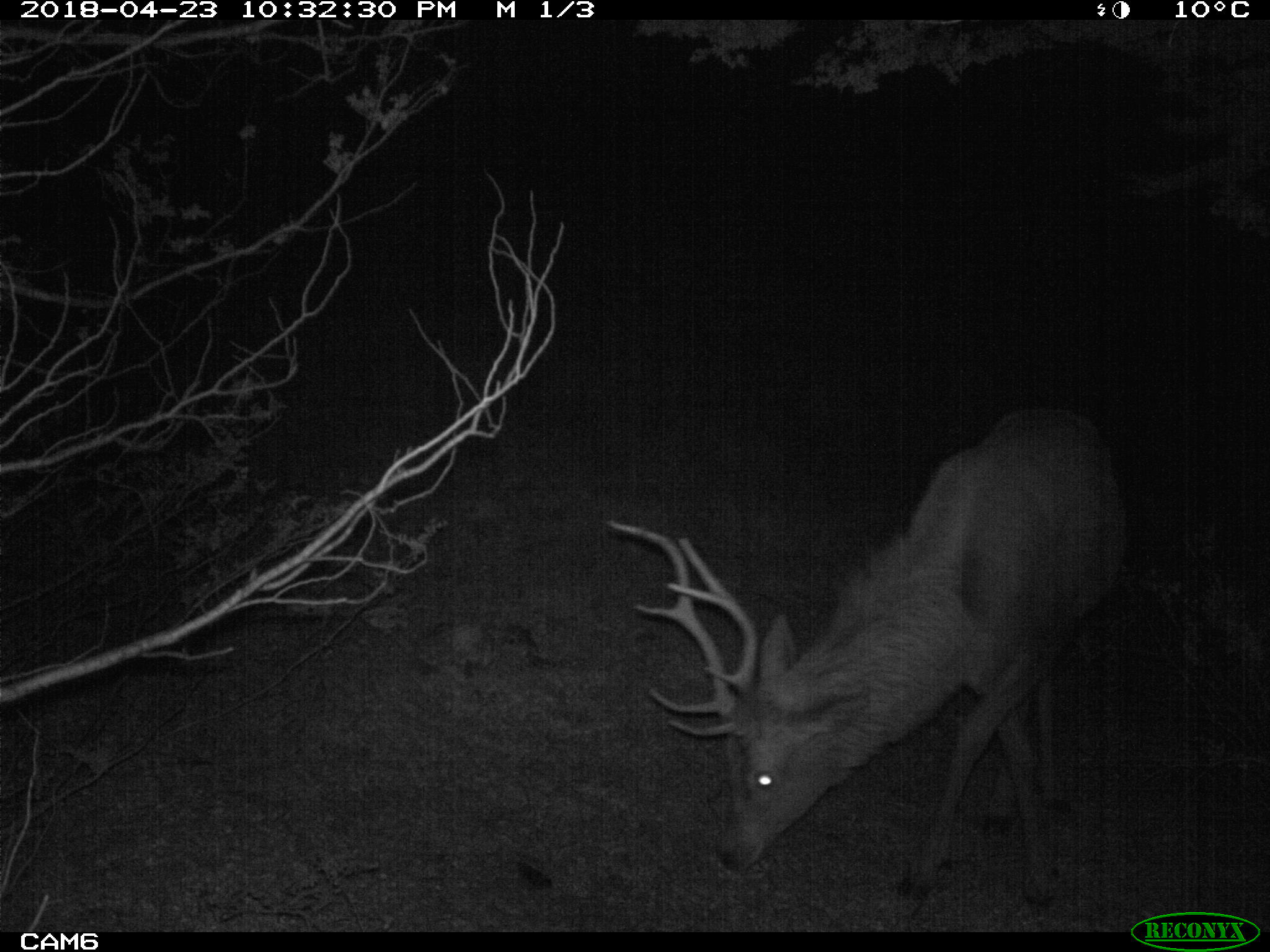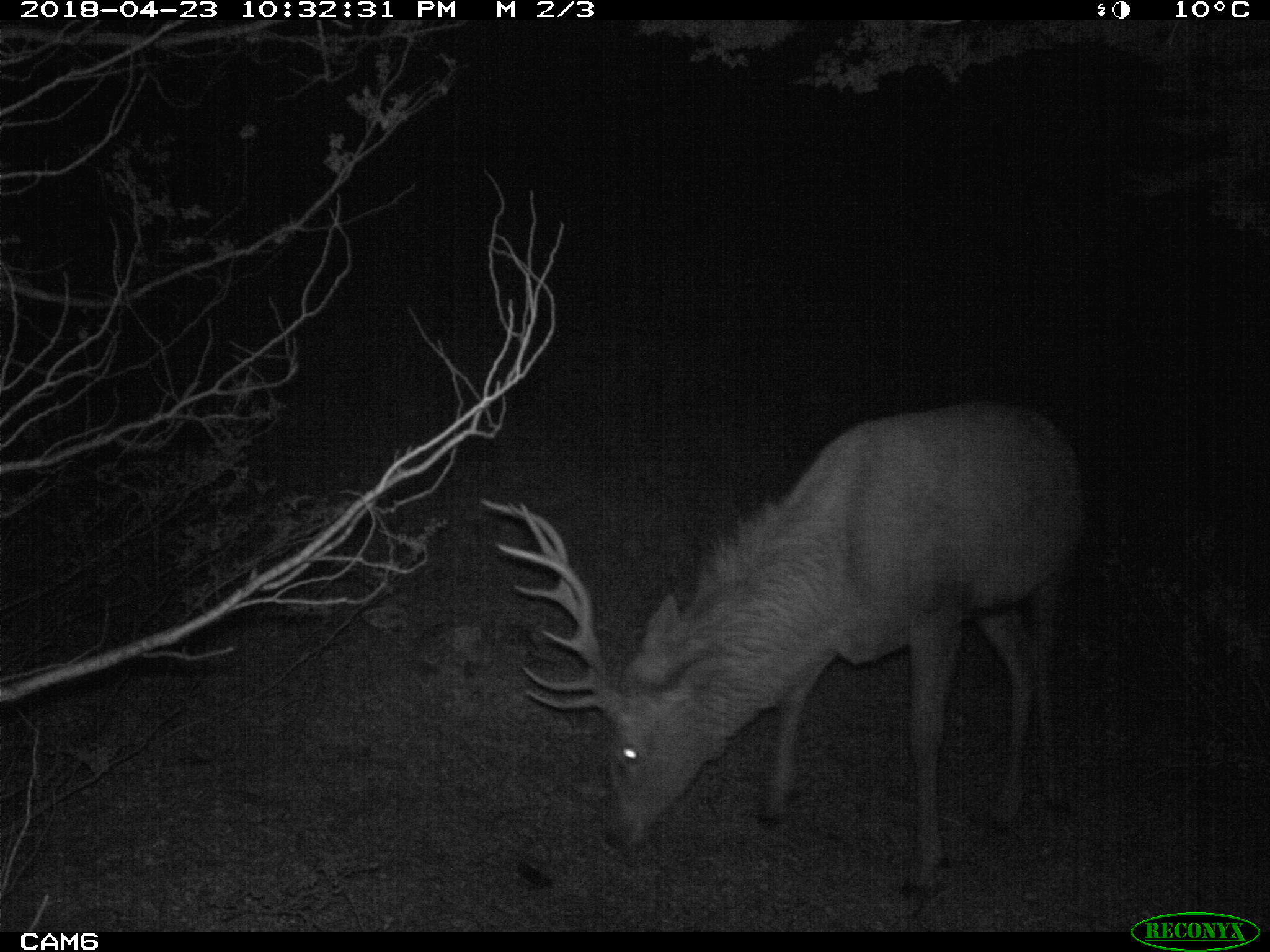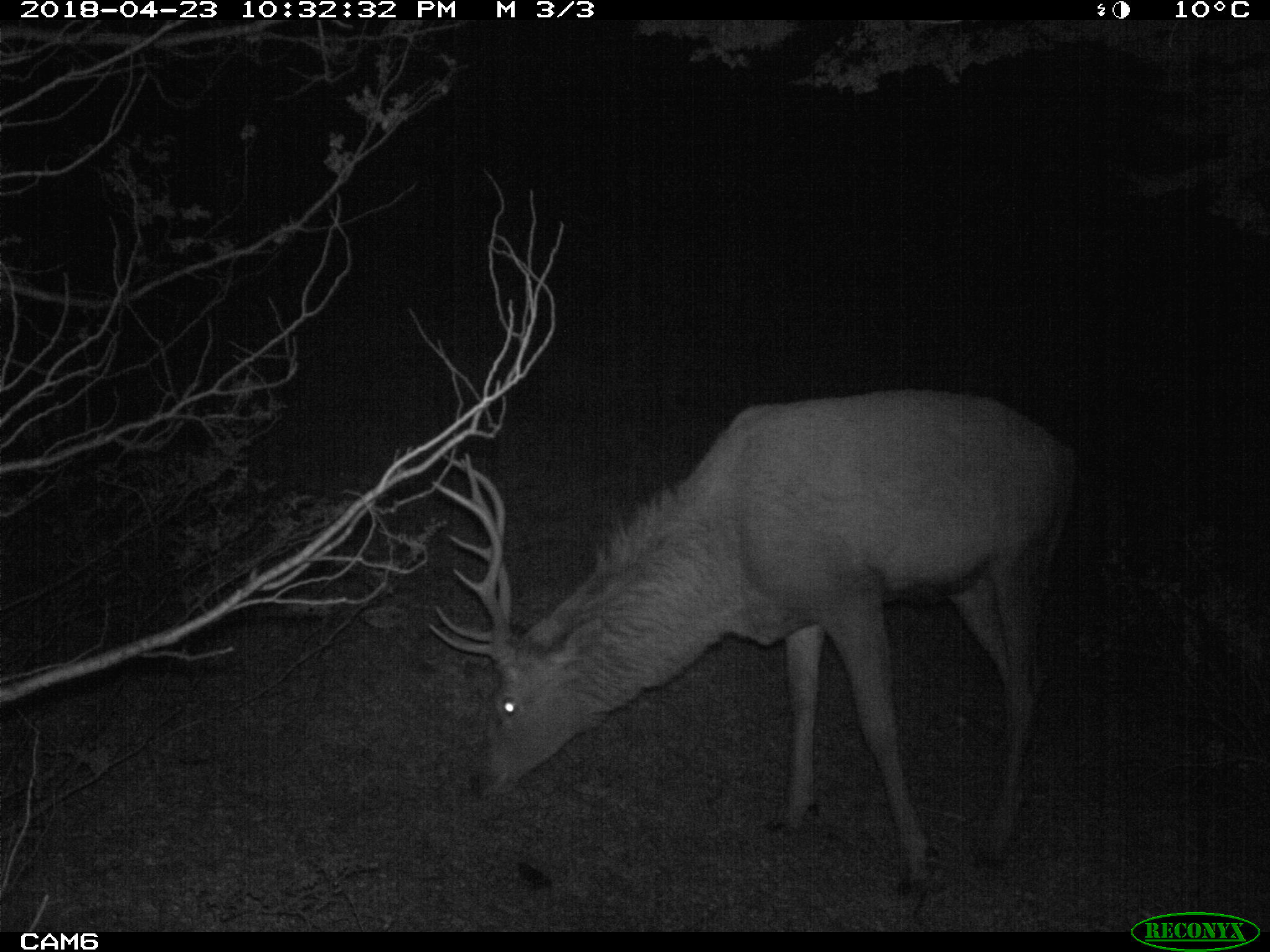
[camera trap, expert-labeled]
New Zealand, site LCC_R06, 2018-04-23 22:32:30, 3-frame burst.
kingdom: Animalia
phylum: Chordata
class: Mammalia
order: Artiodactyla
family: Cervidae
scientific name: Cervidae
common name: deer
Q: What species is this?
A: Deer (Cervidae).